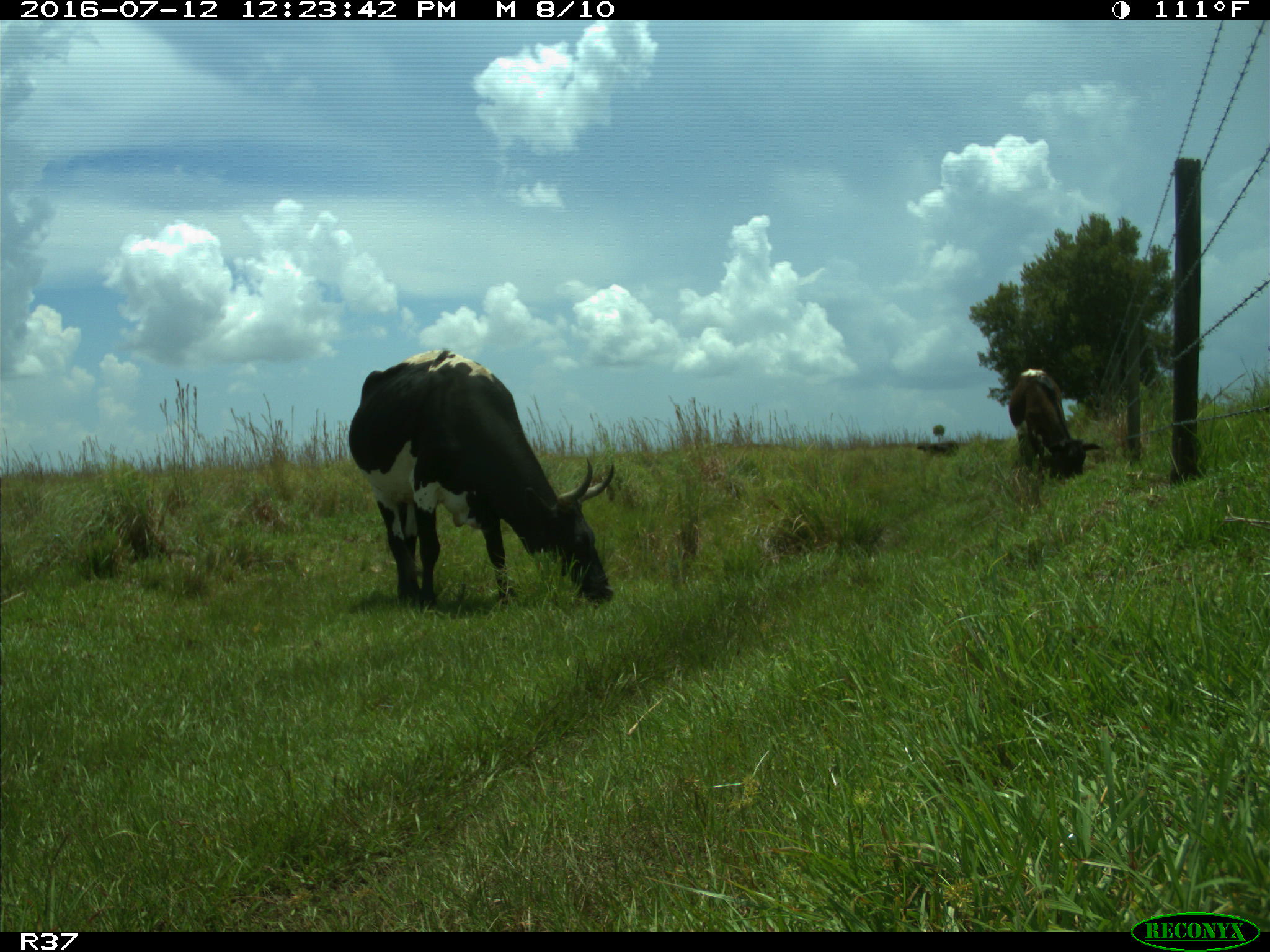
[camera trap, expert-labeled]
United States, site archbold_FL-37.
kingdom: Animalia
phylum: Chordata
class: Mammalia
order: Artiodactyla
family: Bovidae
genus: Bos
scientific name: Bos taurus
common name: domestic cow